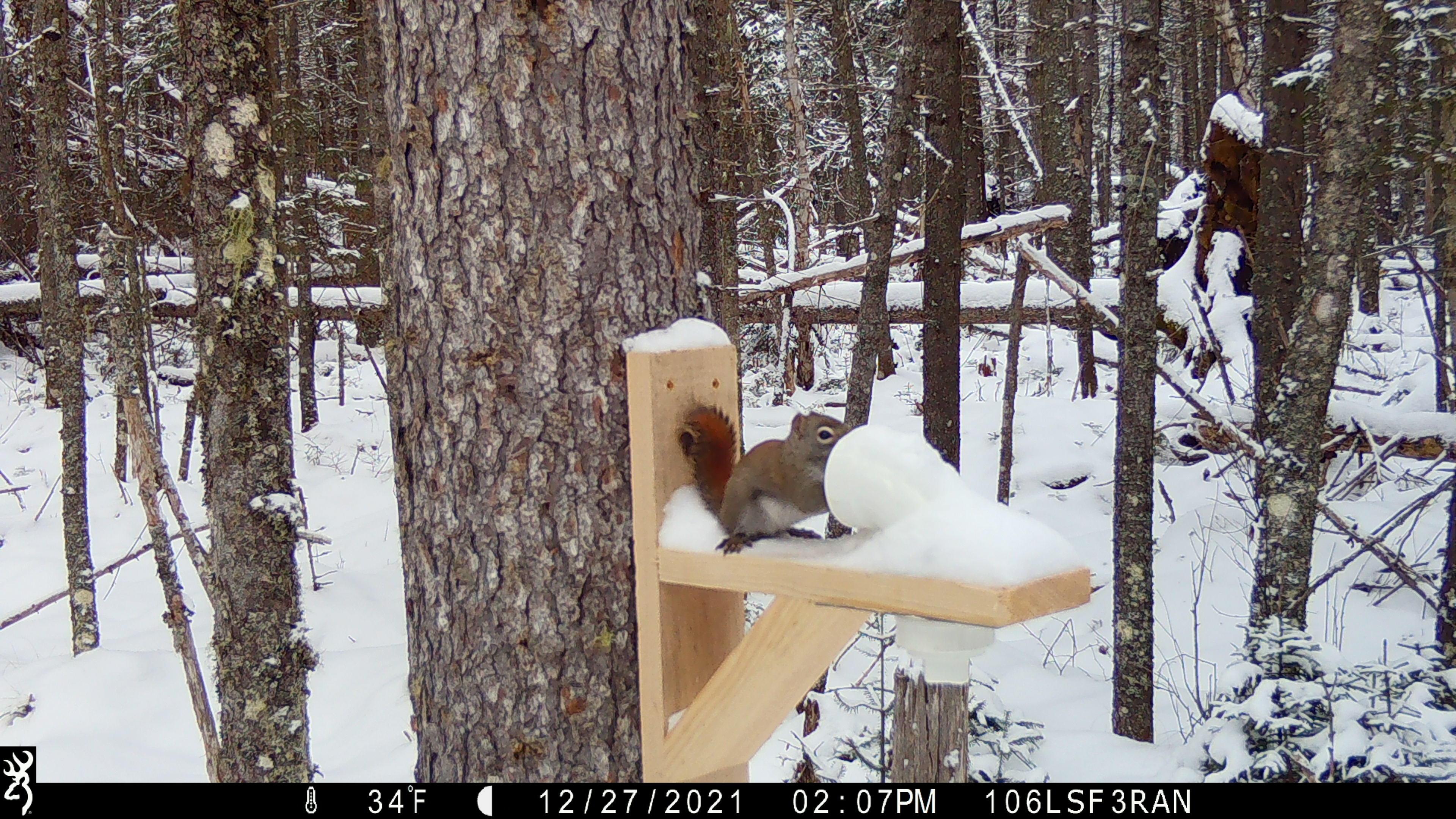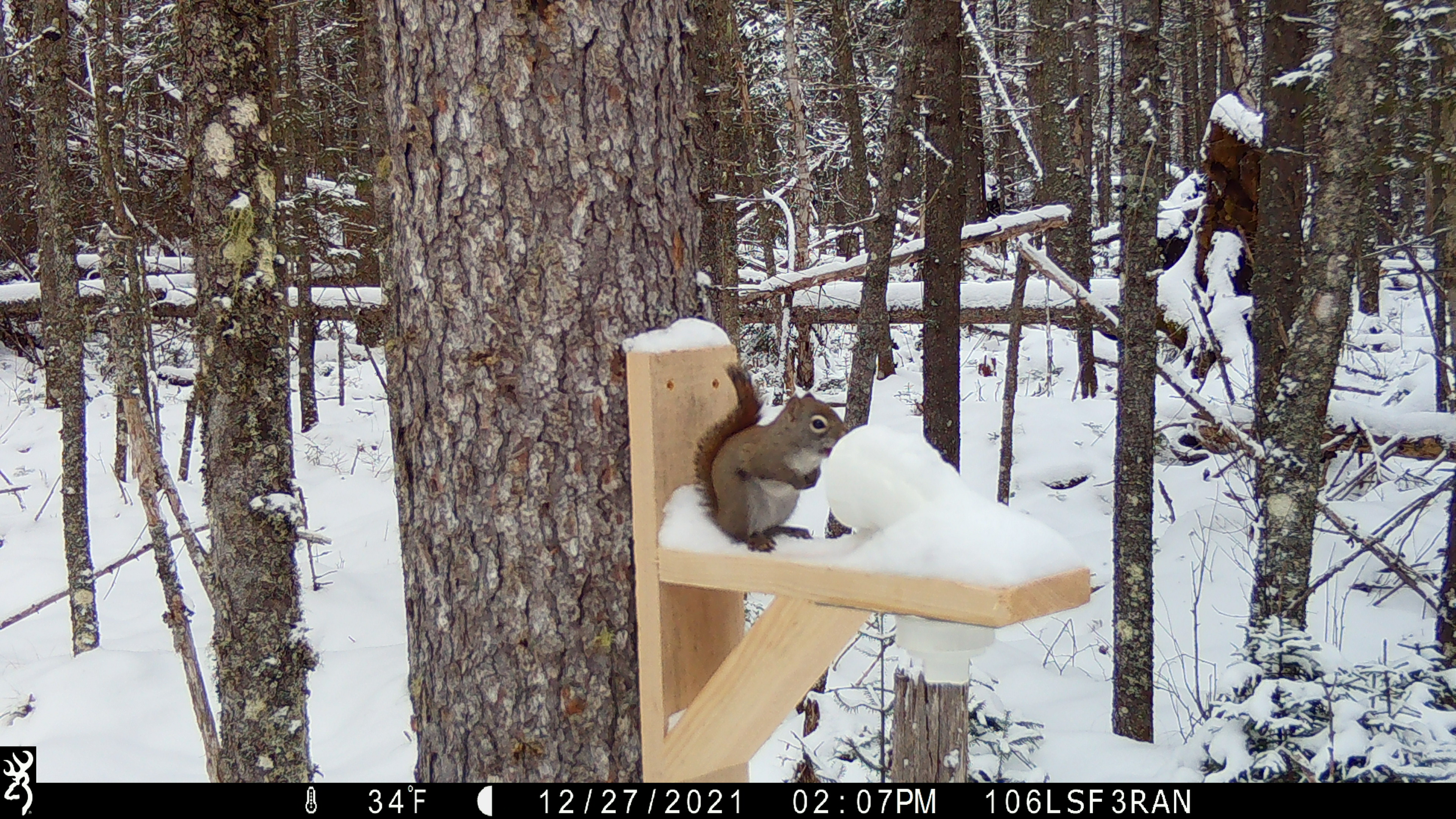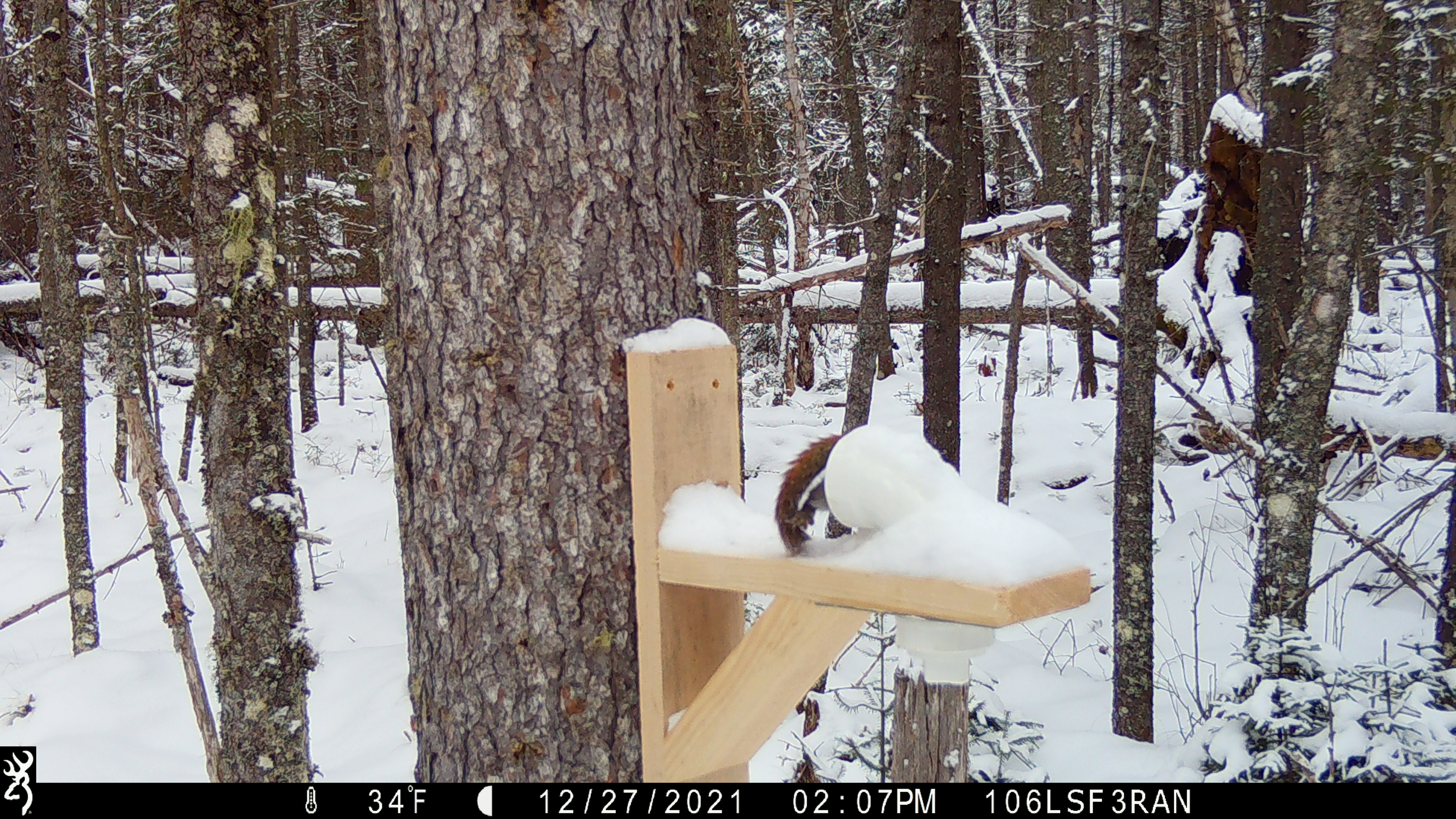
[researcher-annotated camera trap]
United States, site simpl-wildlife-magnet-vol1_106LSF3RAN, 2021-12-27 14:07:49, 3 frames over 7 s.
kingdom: Animalia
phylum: Chordata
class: Mammalia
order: Rodentia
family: Sciuridae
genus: Tamiasciurus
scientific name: Tamiasciurus hudsonicus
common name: red squirrel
Red squirrel (Tamiasciurus hudsonicus).